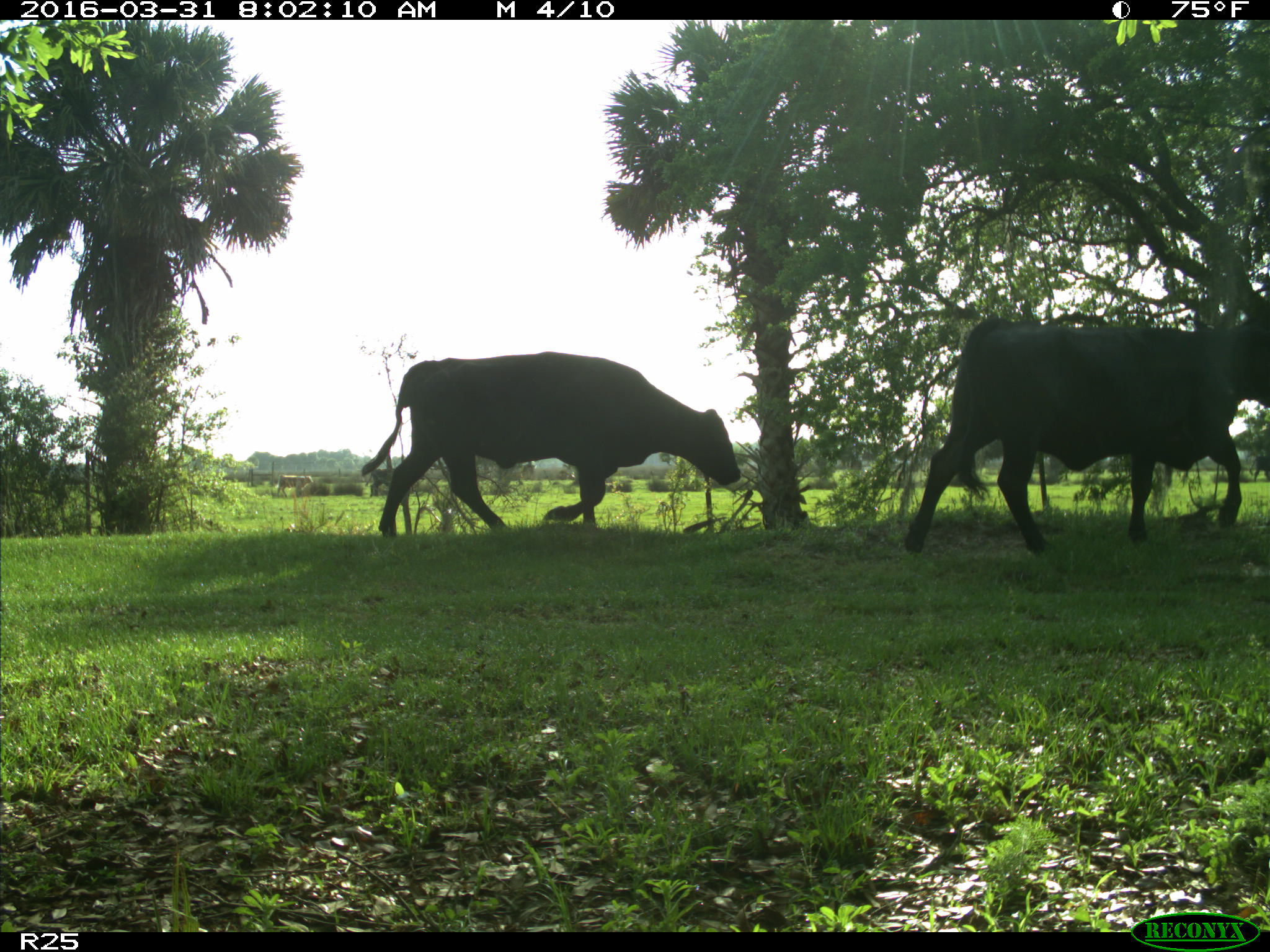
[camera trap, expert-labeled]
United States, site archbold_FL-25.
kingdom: Animalia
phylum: Chordata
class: Mammalia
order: Artiodactyla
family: Bovidae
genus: Bos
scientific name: Bos taurus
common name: domestic cow